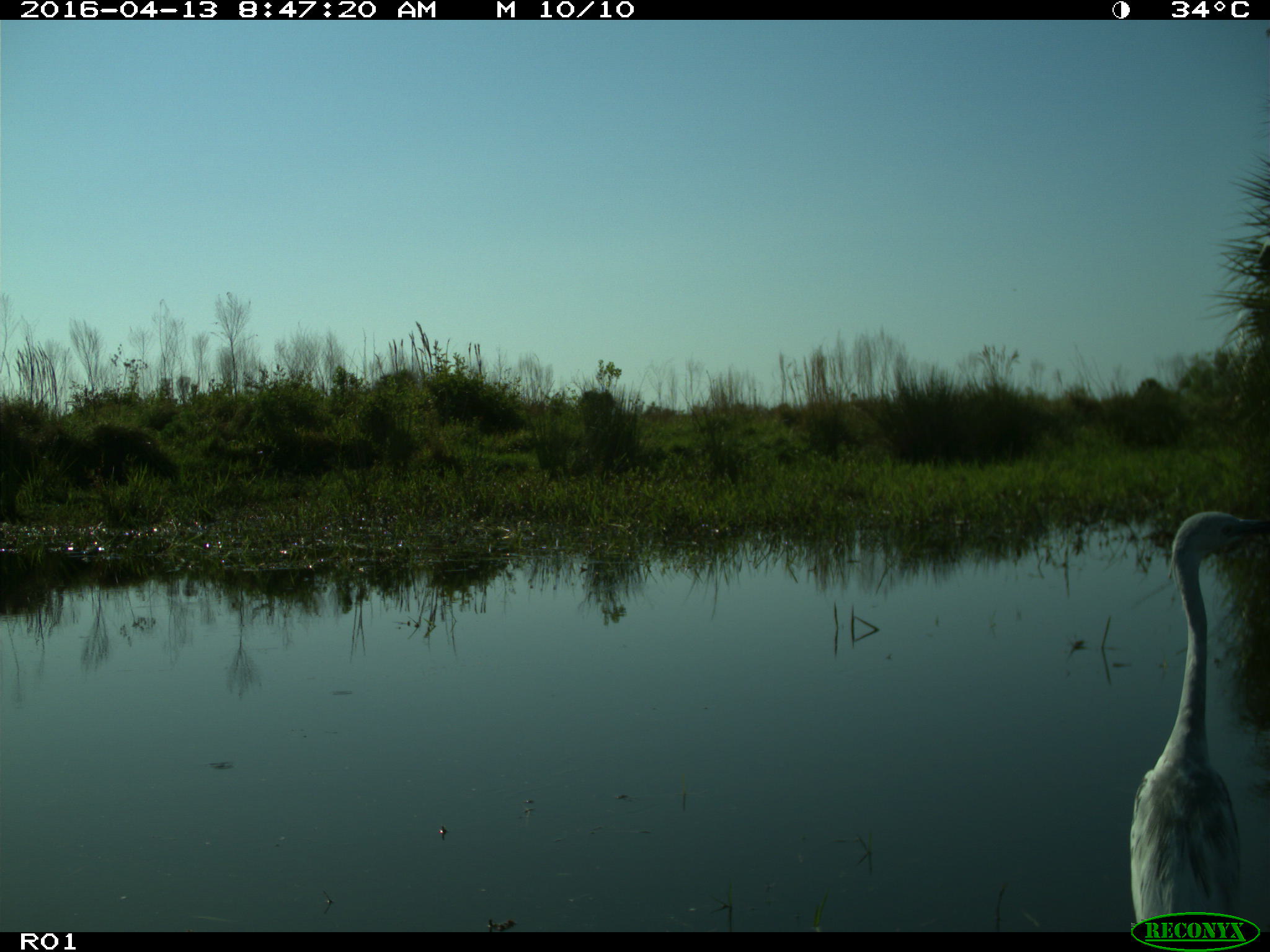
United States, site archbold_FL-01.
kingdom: Animalia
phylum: Chordata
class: Aves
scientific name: Aves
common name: birds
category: unidentified bird